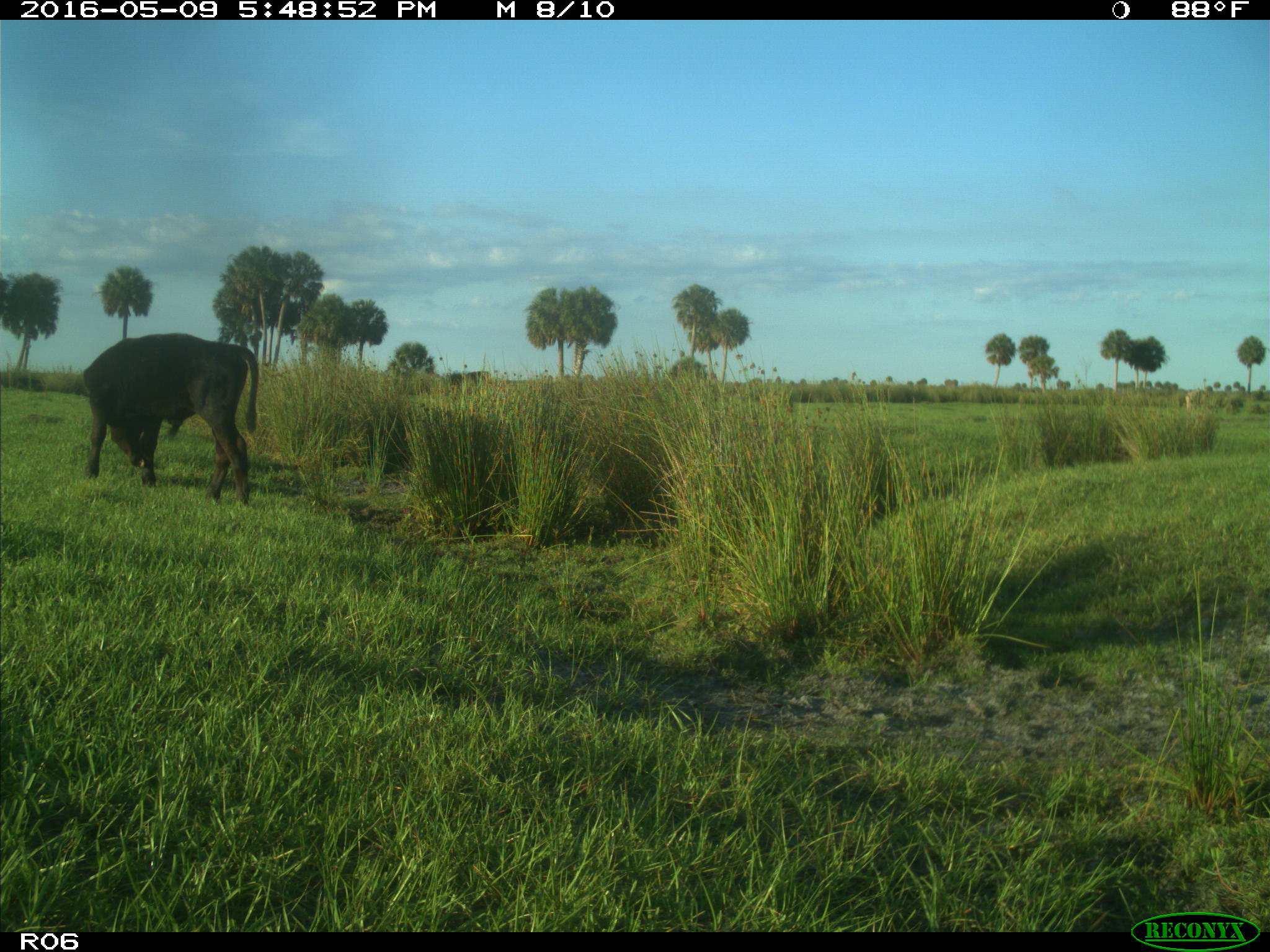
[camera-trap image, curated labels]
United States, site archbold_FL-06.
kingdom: Animalia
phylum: Chordata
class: Mammalia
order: Artiodactyla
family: Bovidae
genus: Bos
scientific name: Bos taurus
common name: domestic cow